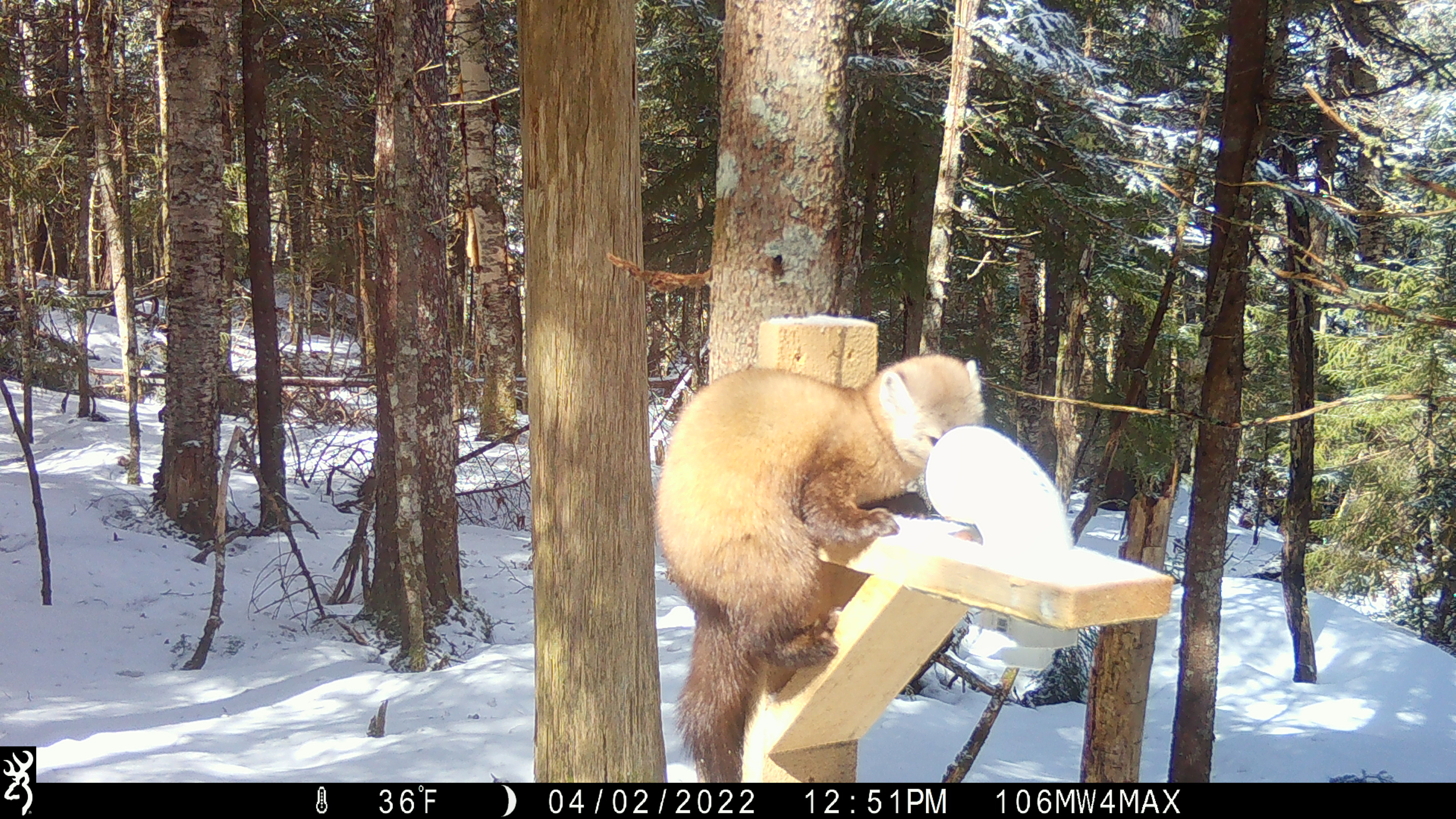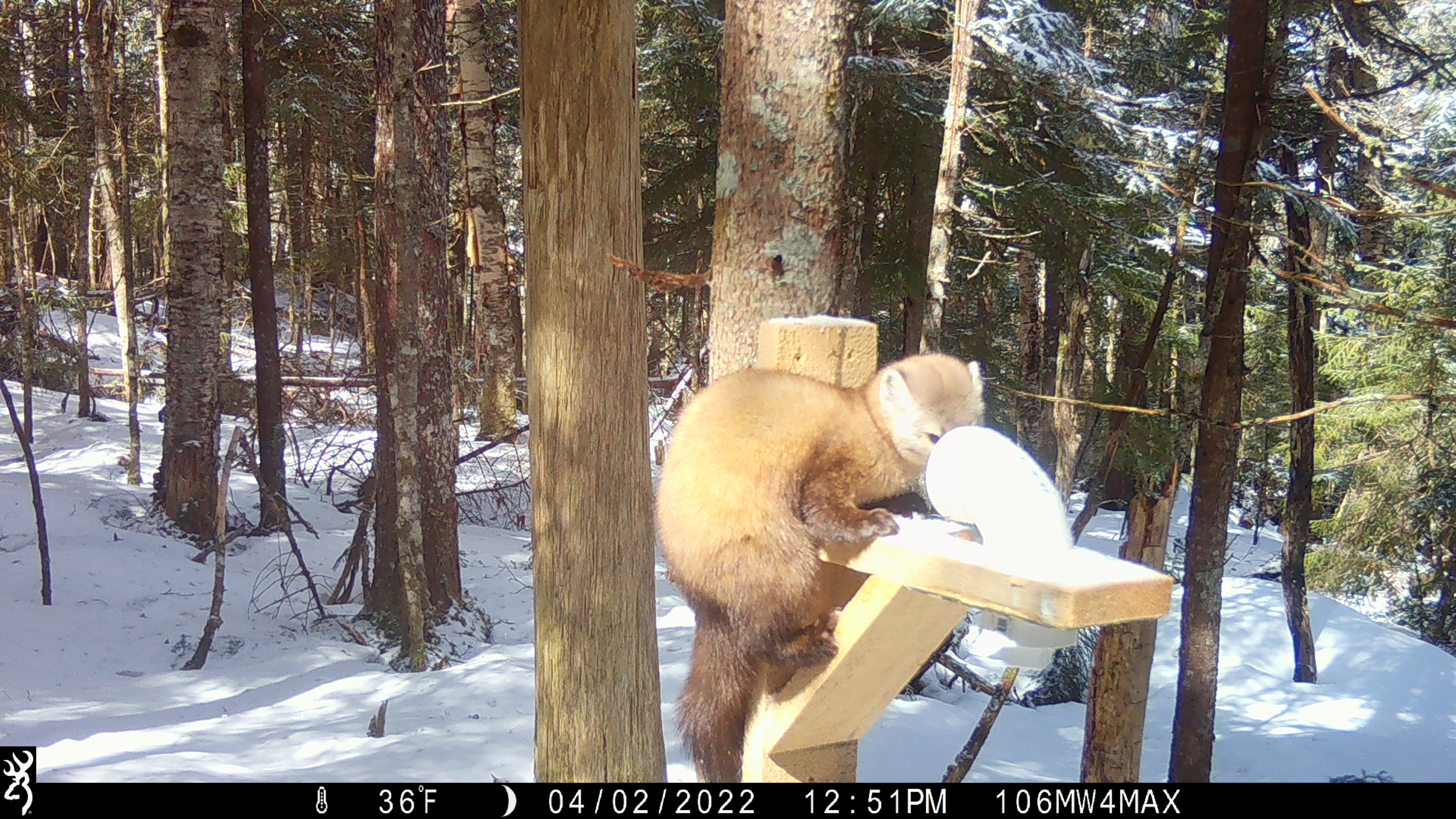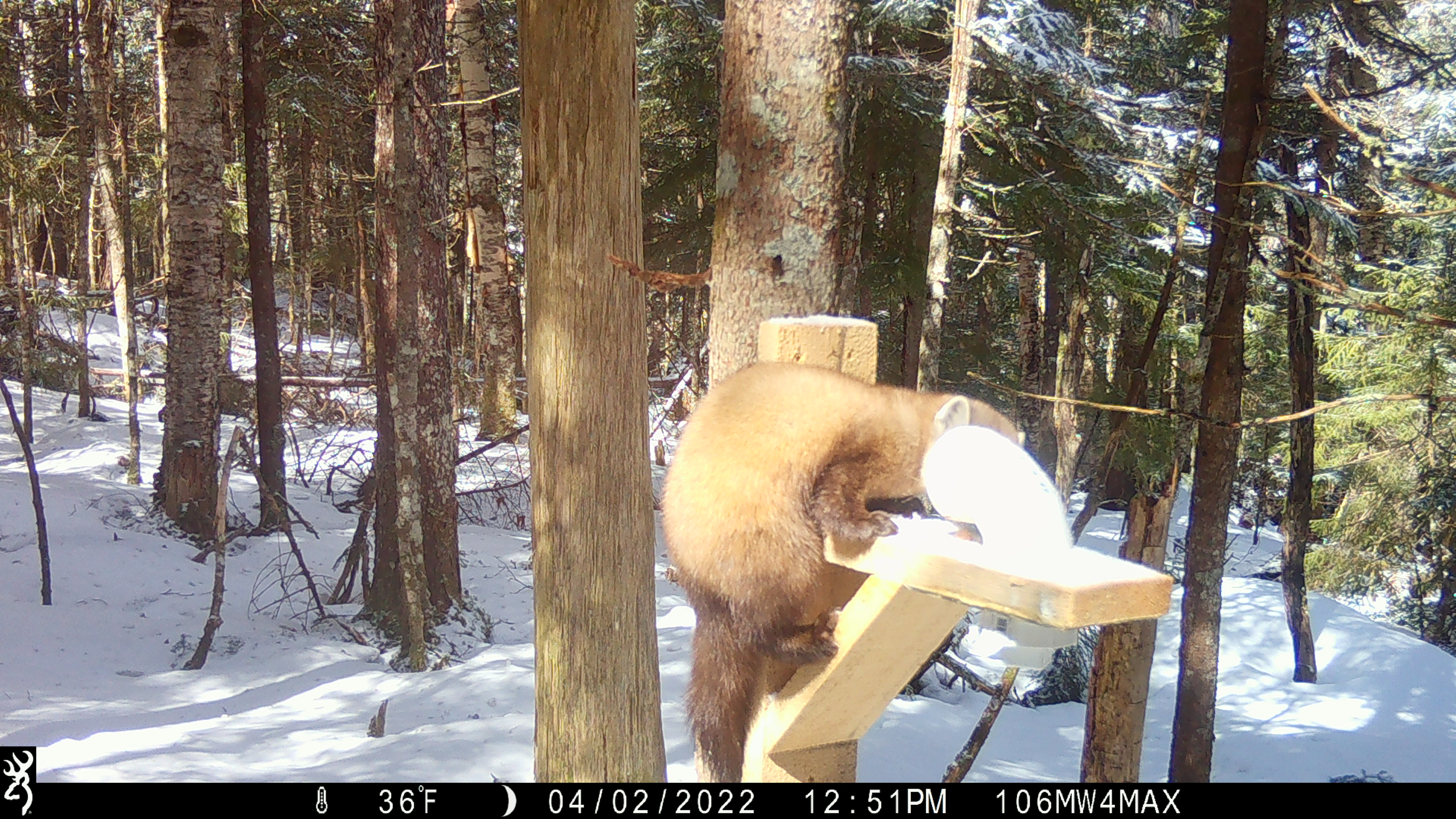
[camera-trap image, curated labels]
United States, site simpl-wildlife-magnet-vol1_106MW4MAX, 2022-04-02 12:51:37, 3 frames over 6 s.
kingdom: Animalia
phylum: Chordata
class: Mammalia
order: Carnivora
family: Mustelidae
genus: Martes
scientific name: Martes americana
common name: american marten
American marten (Martes americana).